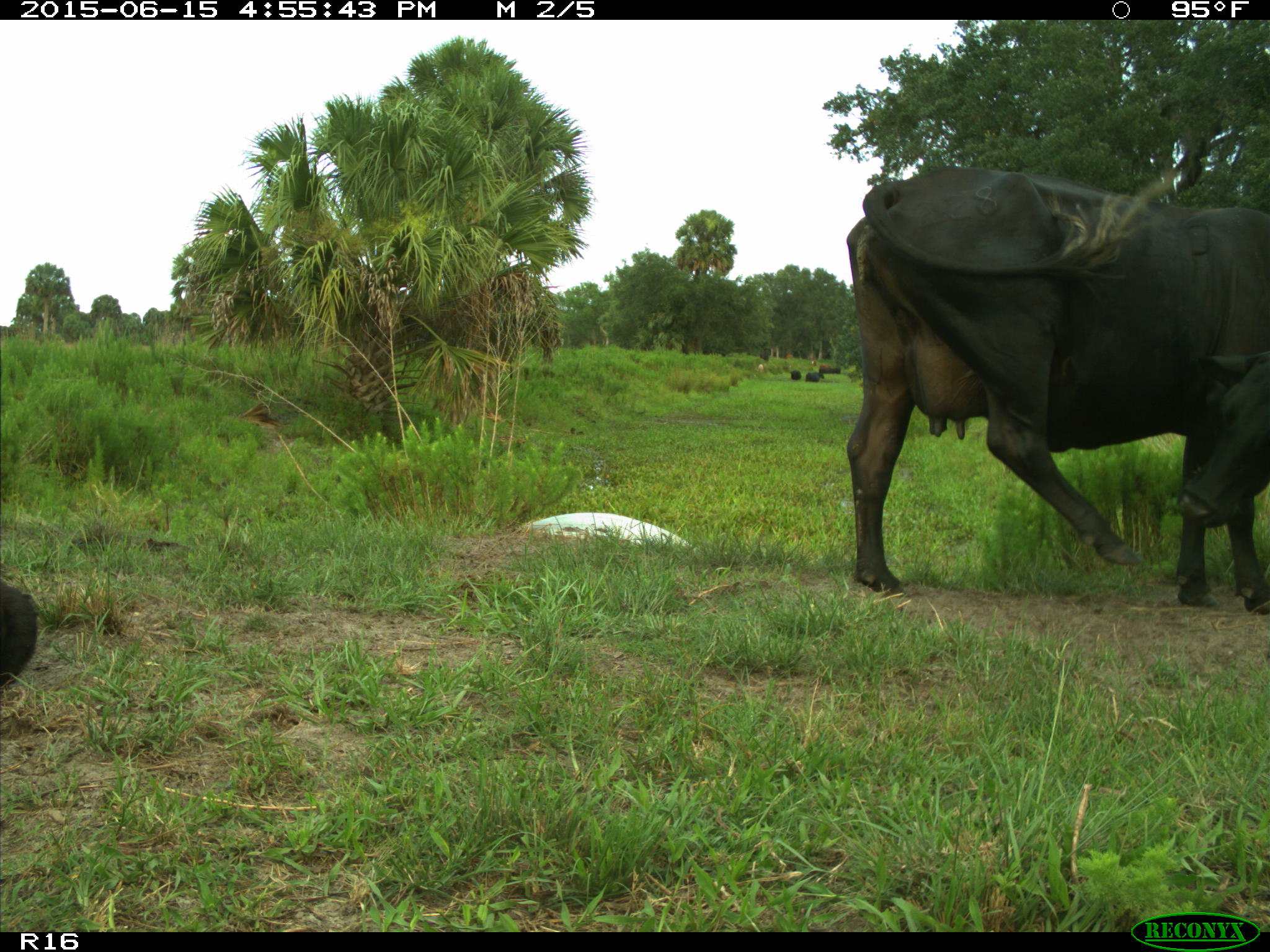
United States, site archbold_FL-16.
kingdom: Animalia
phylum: Chordata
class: Mammalia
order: Artiodactyla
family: Bovidae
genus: Bos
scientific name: Bos taurus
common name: domestic cow